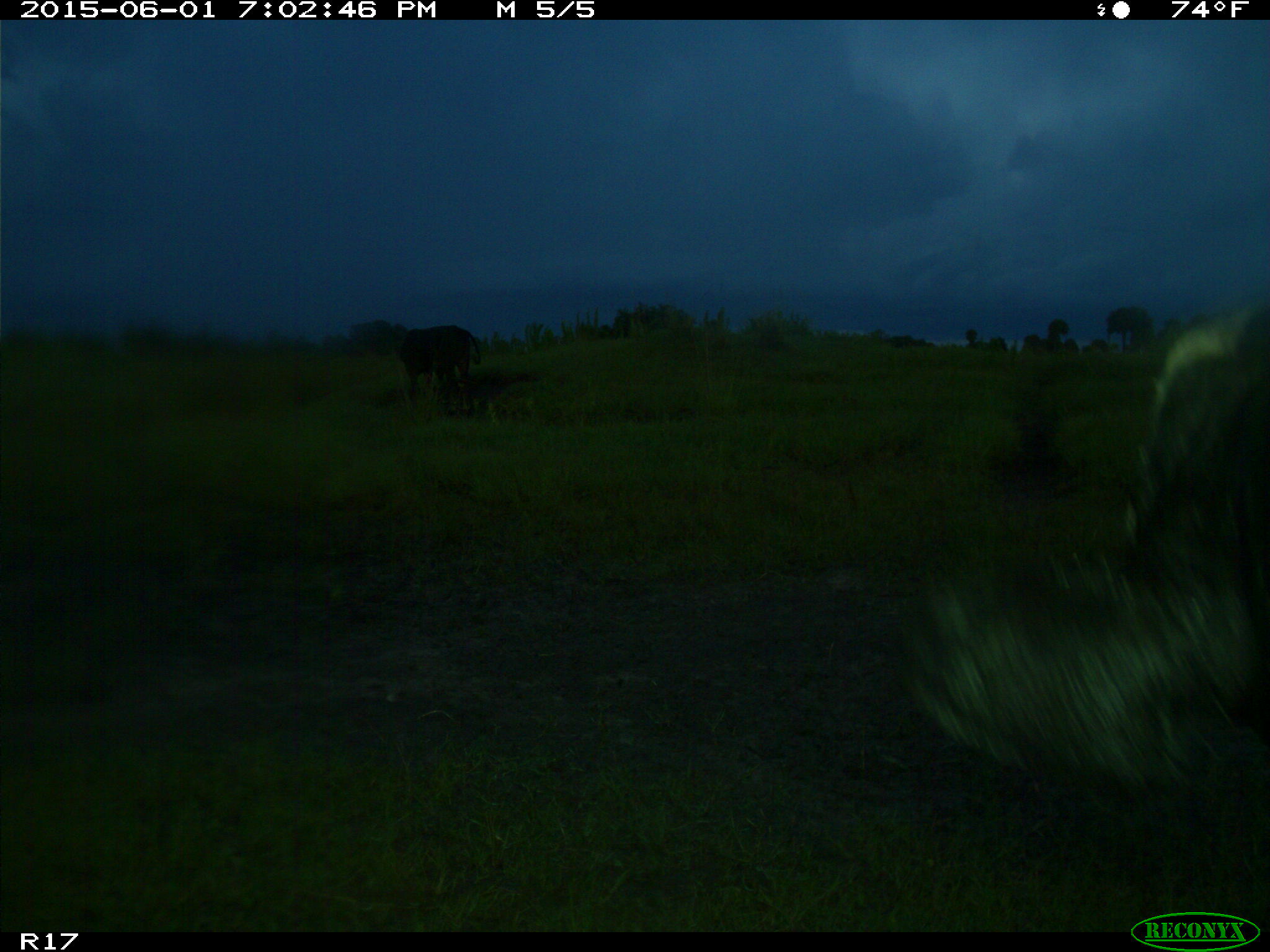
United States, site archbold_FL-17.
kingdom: Animalia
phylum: Chordata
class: Mammalia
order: Artiodactyla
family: Bovidae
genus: Bos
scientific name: Bos taurus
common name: domestic cow